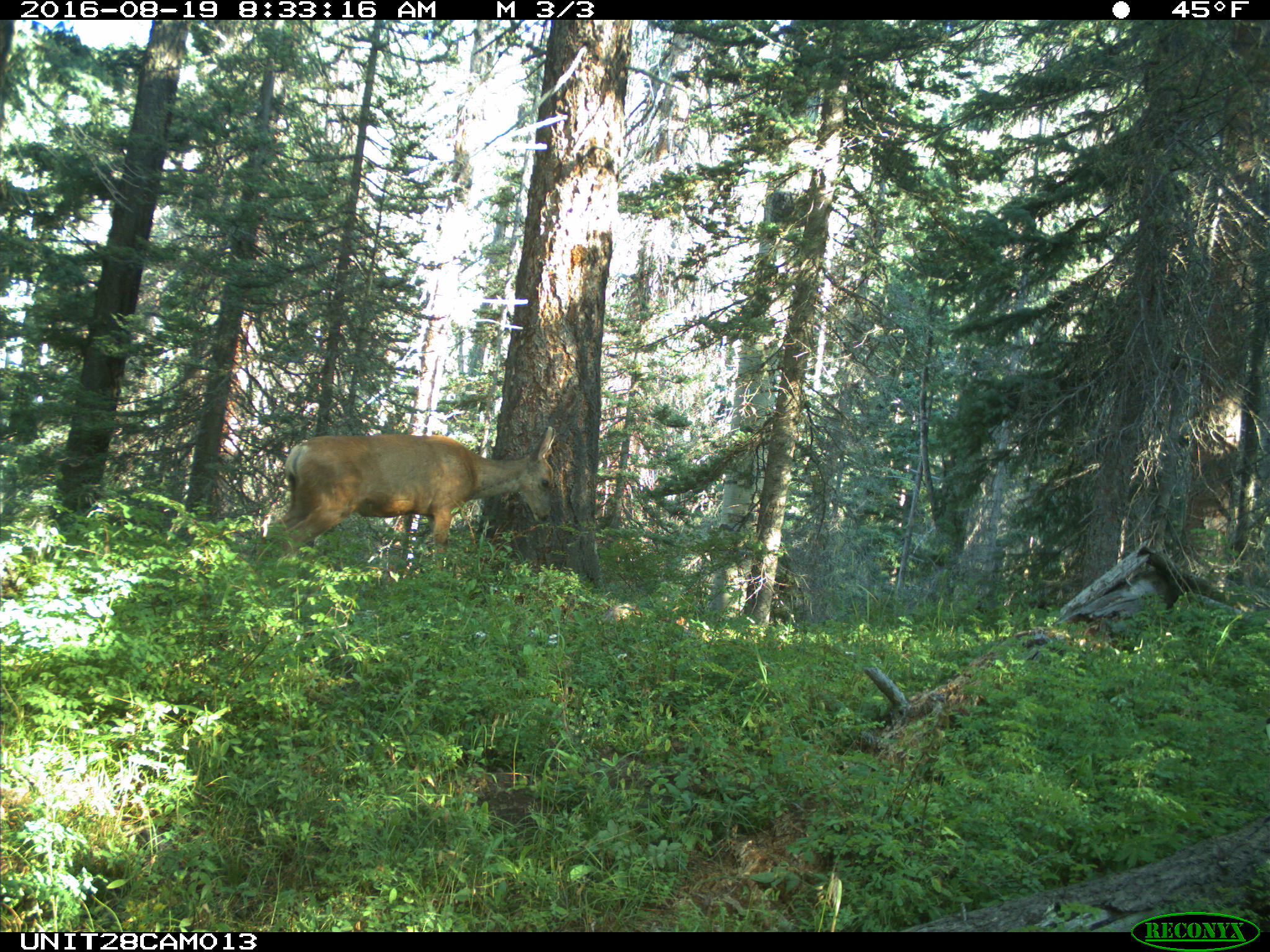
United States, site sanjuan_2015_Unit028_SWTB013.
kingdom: Animalia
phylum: Chordata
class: Mammalia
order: Artiodactyla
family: Cervidae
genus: Odocoileus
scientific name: Odocoileus hemionus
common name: mule deer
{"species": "Odocoileus hemionus (mule deer)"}